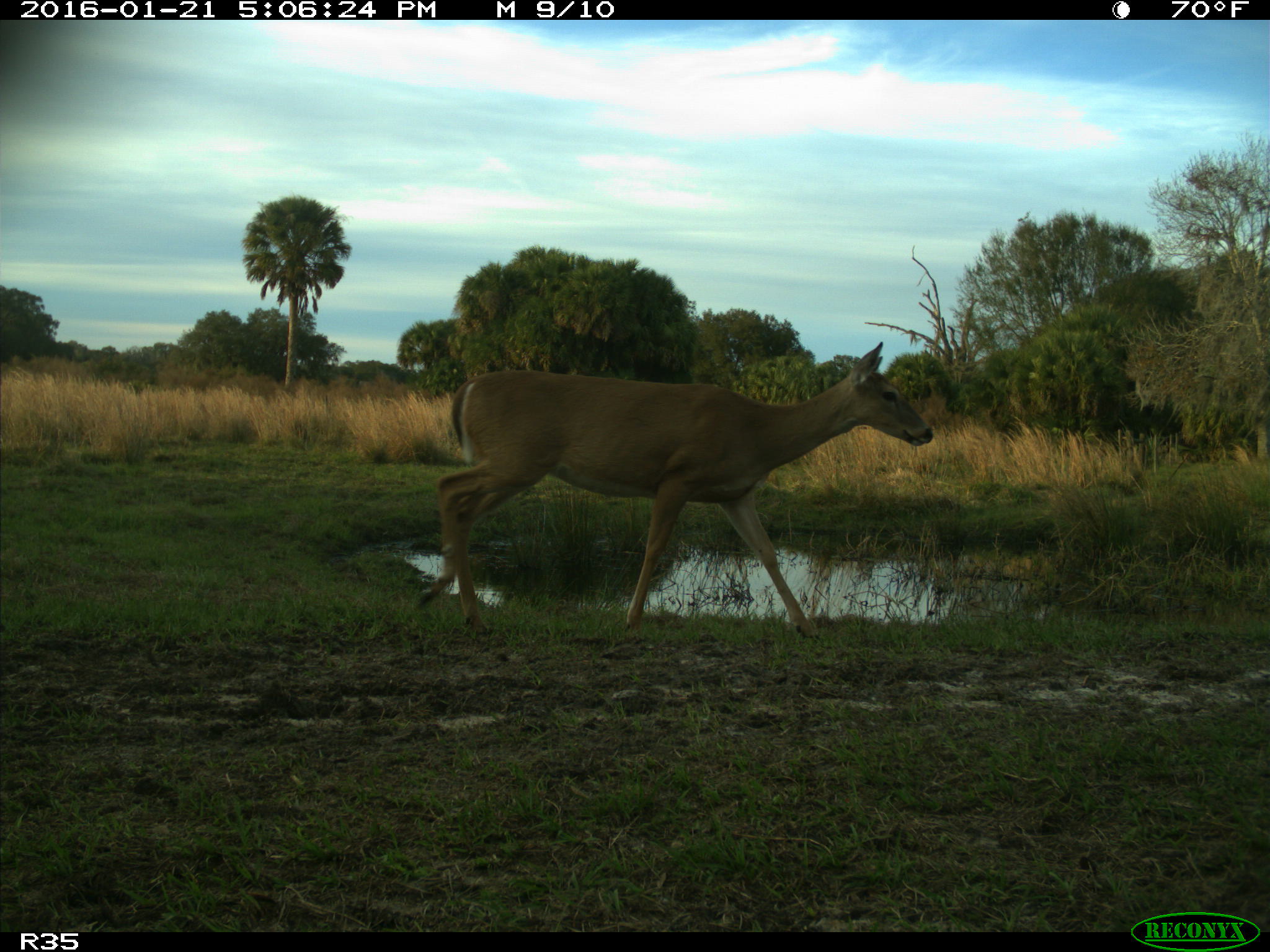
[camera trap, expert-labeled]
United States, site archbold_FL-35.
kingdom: Animalia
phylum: Chordata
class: Mammalia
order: Artiodactyla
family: Cervidae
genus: Odocoileus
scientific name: Odocoileus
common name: deer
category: unidentified deer